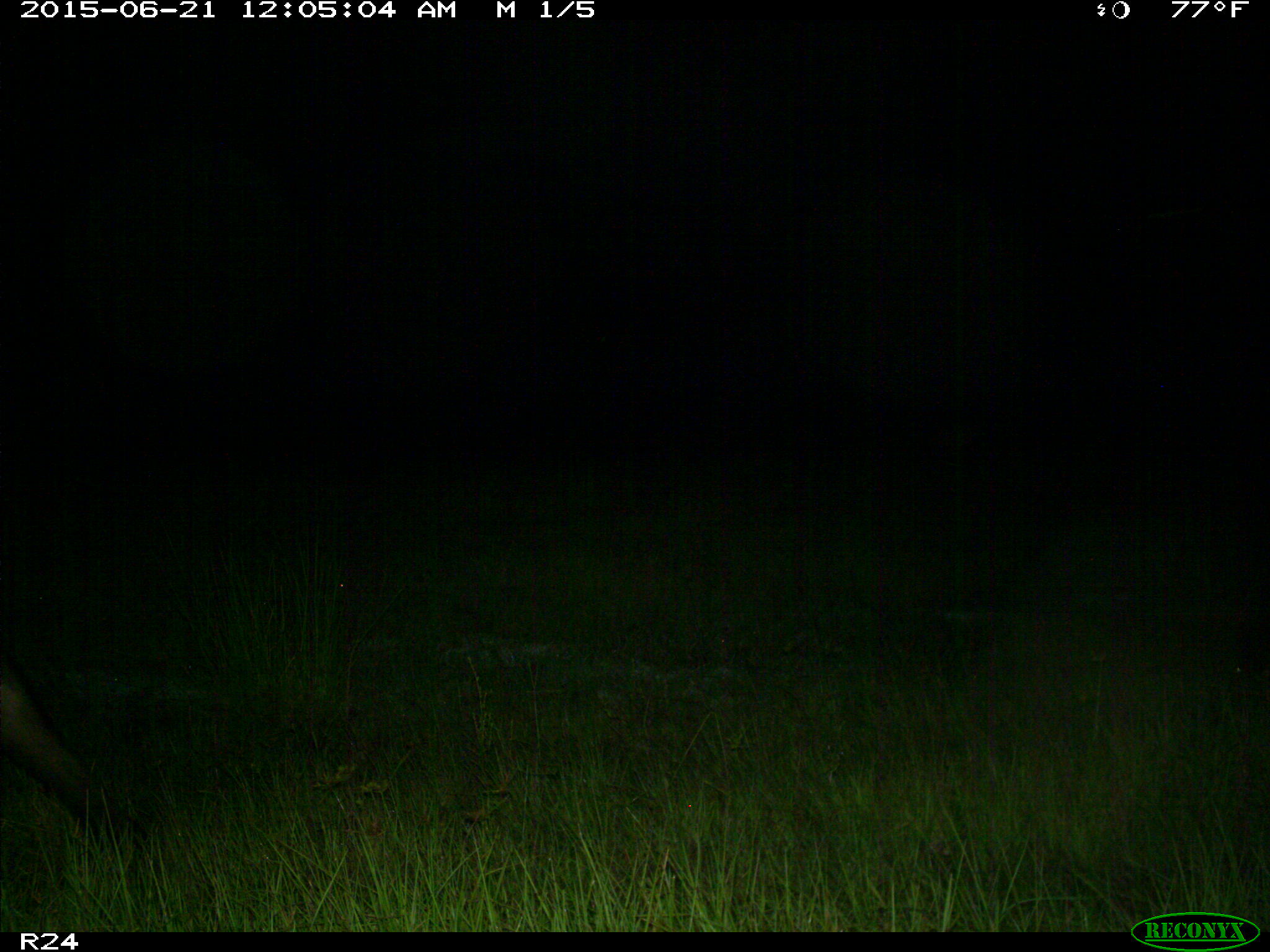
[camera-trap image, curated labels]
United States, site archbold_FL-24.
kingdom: Animalia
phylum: Chordata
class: Mammalia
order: Artiodactyla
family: Bovidae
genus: Bos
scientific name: Bos taurus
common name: domestic cow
Bos taurus (domestic cow).